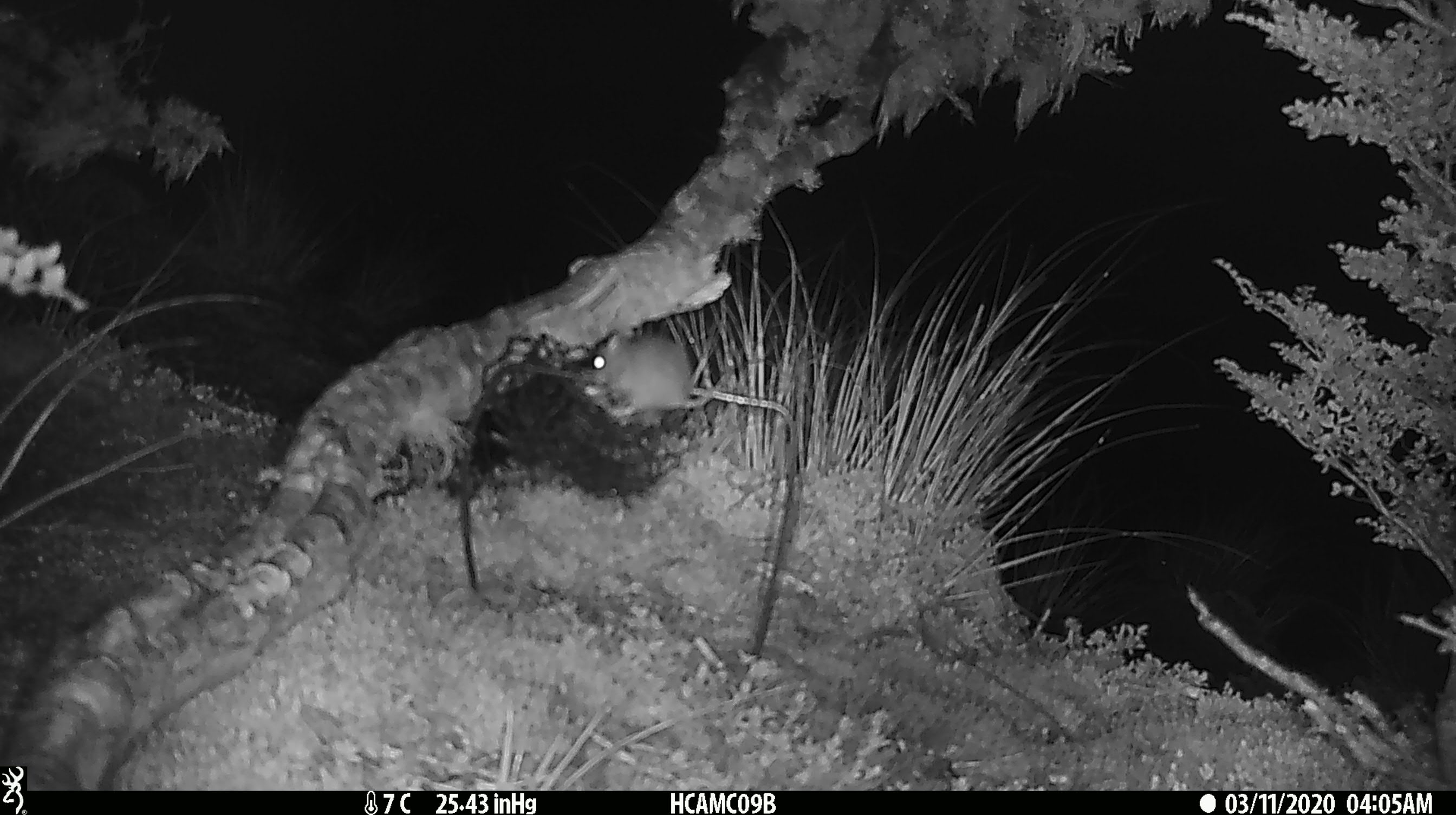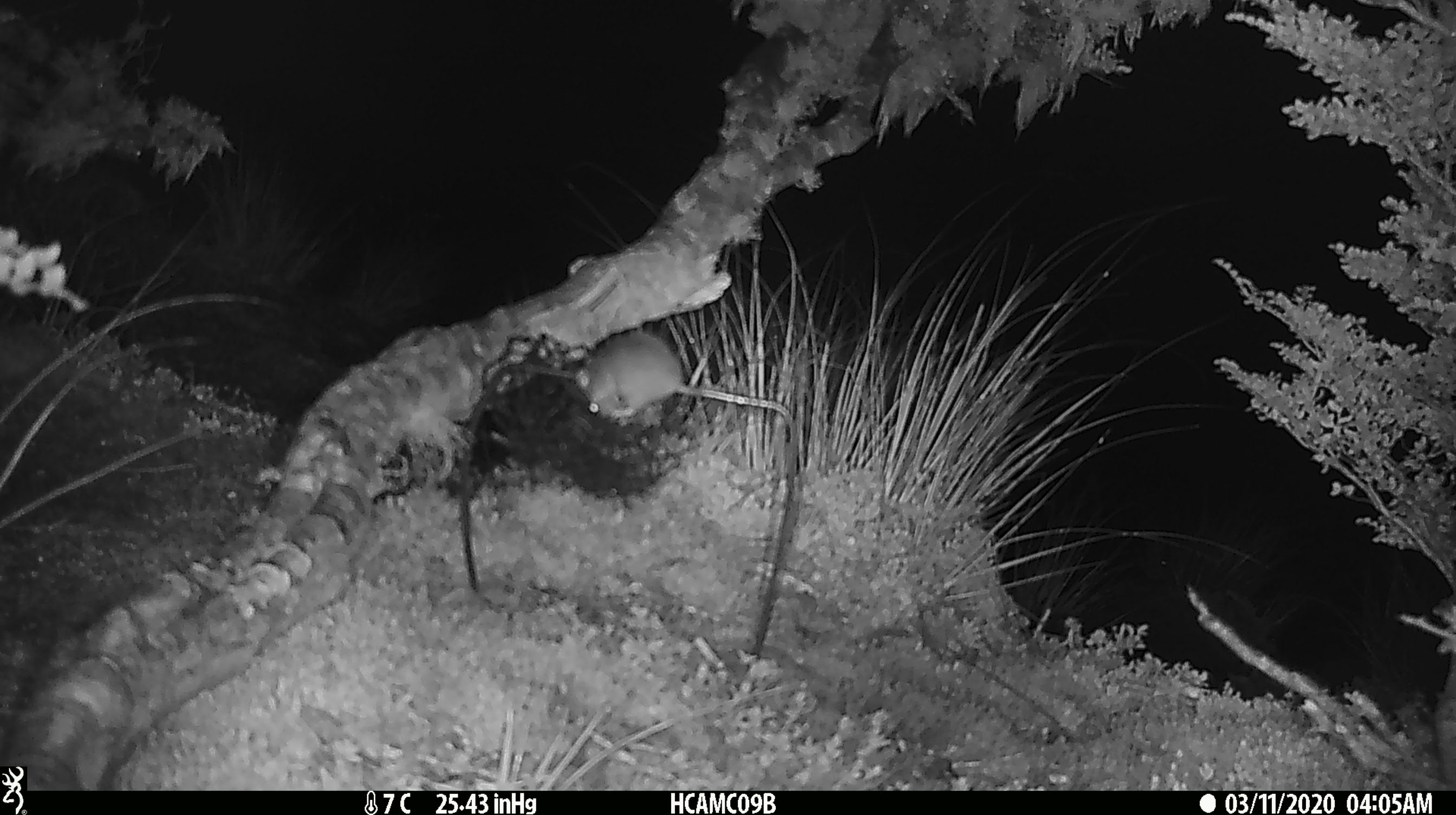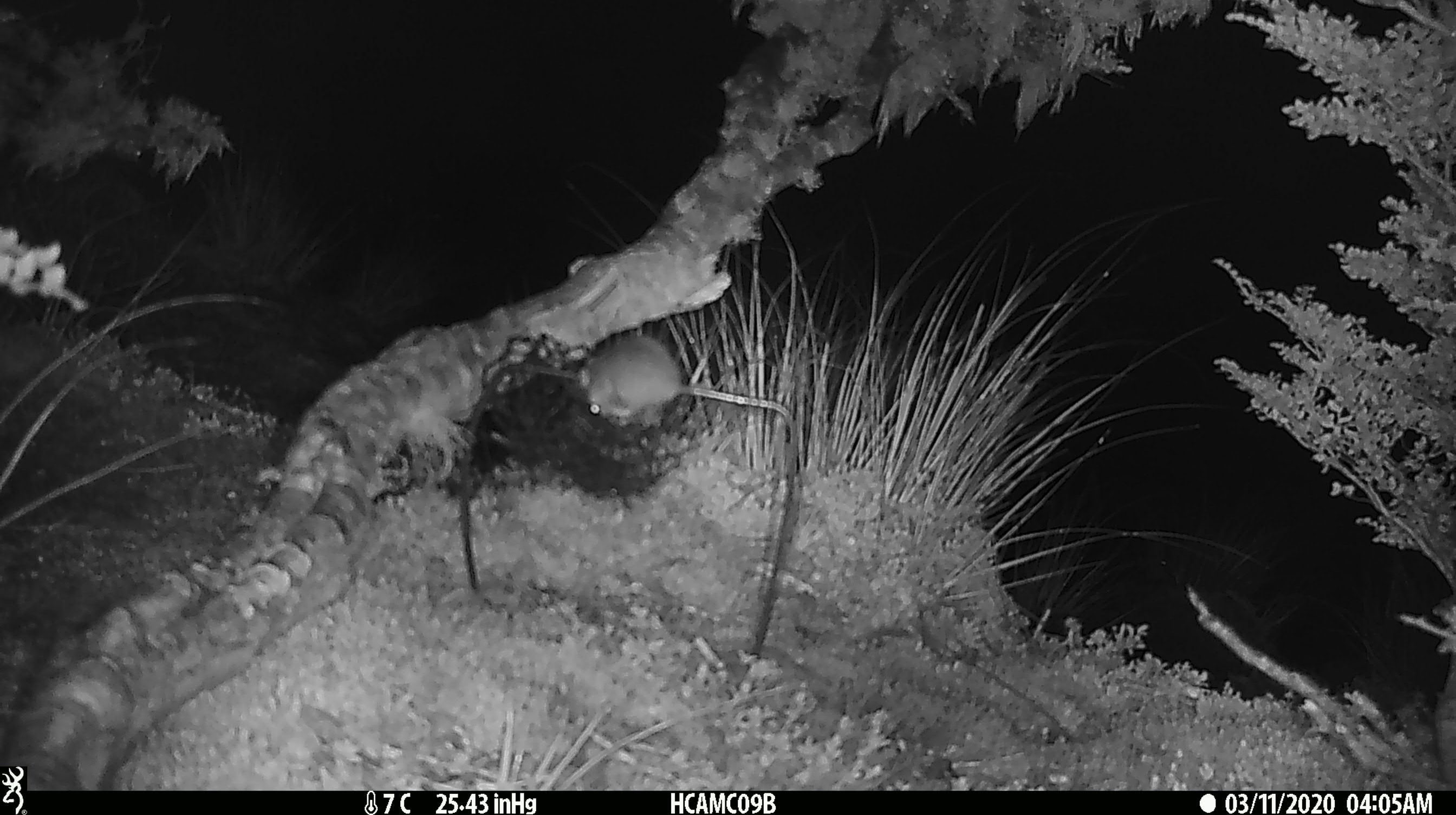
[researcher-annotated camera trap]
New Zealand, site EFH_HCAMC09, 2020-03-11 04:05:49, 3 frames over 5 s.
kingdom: Animalia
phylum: Chordata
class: Mammalia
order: Rodentia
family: Muridae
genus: Mus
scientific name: Mus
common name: mouse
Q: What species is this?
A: Mouse (Mus).